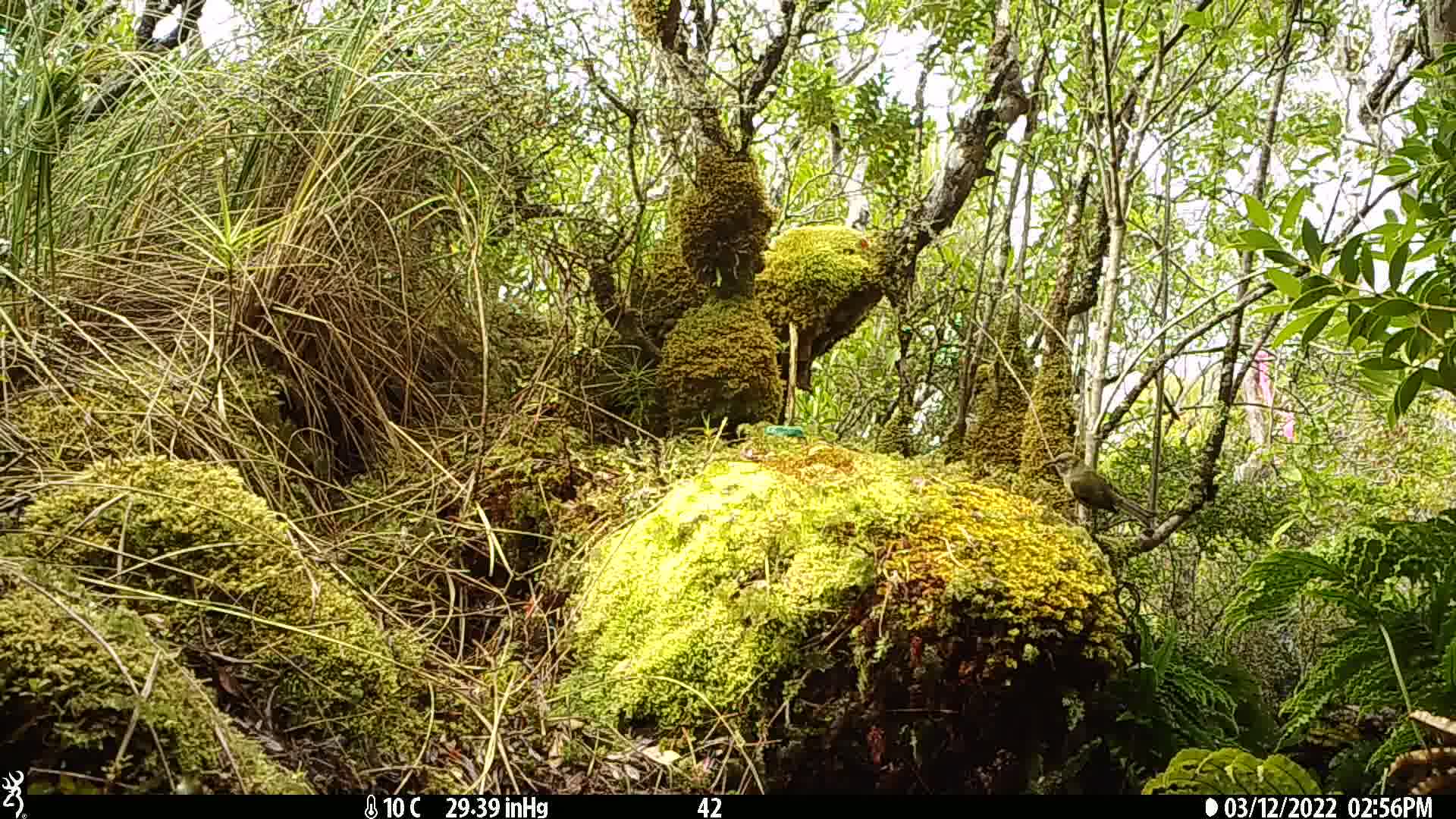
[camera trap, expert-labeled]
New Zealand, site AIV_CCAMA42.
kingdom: Animalia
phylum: Chordata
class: Aves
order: Passeriformes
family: Meliphagidae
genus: Anthornis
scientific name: Anthornis melanura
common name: new zealand bellbird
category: bellbird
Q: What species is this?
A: Bellbird (new zealand bellbird) (Anthornis melanura).